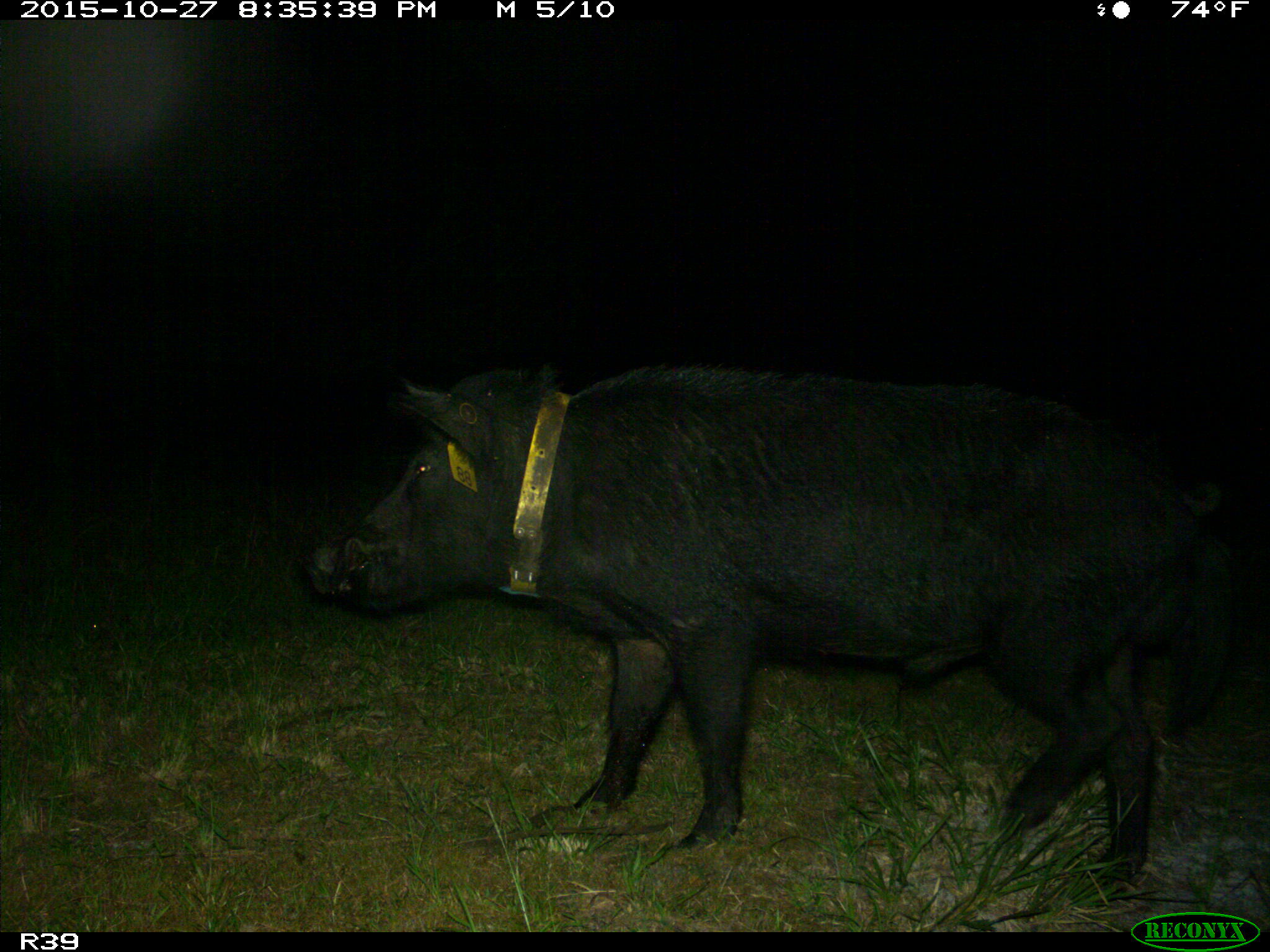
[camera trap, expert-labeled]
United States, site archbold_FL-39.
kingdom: Animalia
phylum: Chordata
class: Mammalia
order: Artiodactyla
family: Suidae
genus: Sus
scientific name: Sus scrofa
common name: wild boar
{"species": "Sus scrofa (wild boar)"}